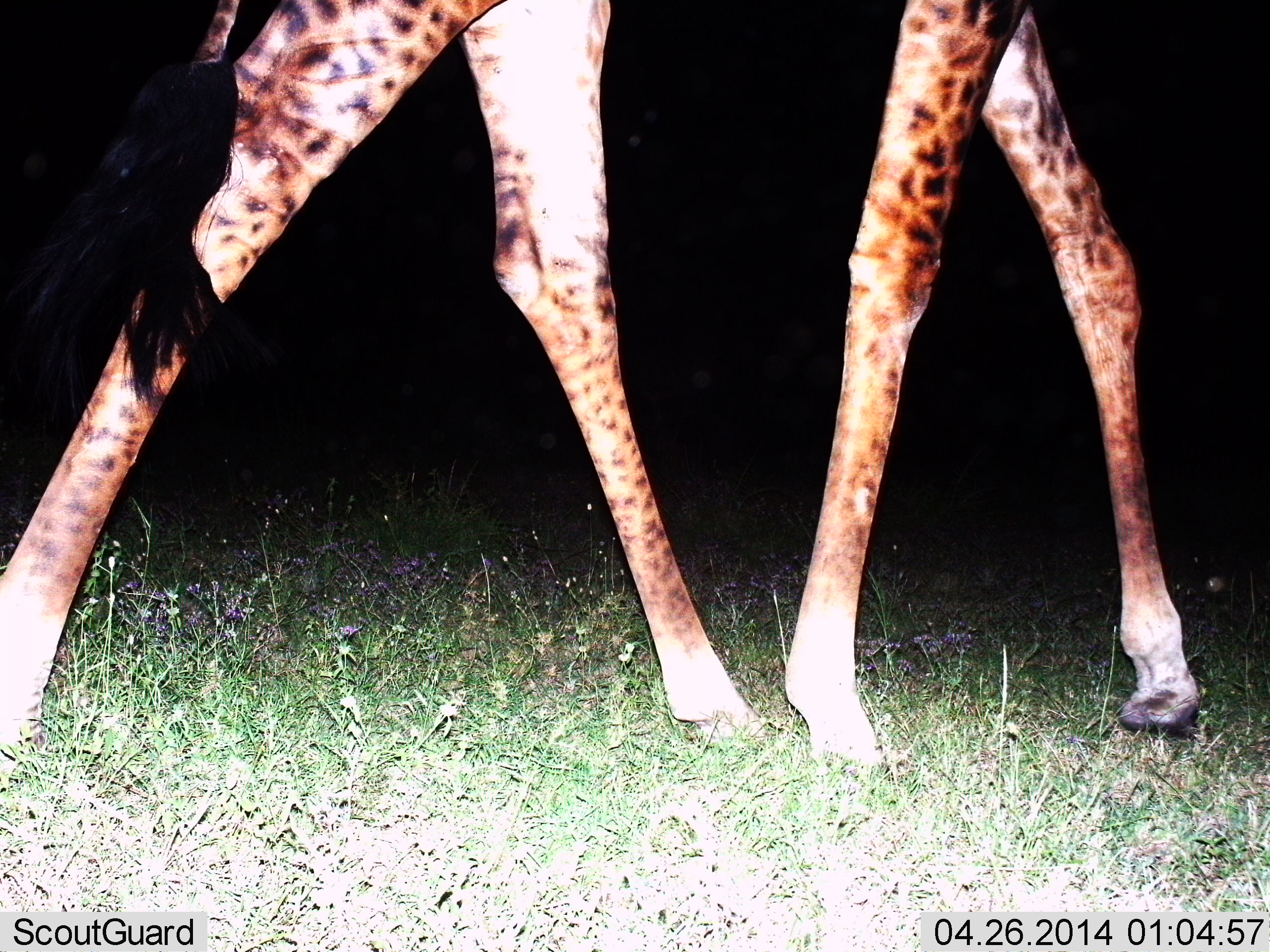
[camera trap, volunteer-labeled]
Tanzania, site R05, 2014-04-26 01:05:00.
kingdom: Animalia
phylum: Chordata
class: Mammalia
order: Artiodactyla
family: Giraffidae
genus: Giraffa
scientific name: Giraffa camelopardalis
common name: giraffe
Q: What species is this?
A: Giraffe (Giraffa camelopardalis).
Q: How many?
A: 1.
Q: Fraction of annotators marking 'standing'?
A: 0%.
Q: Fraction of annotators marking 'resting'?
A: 0%.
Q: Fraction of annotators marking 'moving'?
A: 100%.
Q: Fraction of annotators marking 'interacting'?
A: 0%.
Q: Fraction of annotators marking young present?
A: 0%.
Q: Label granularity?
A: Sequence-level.